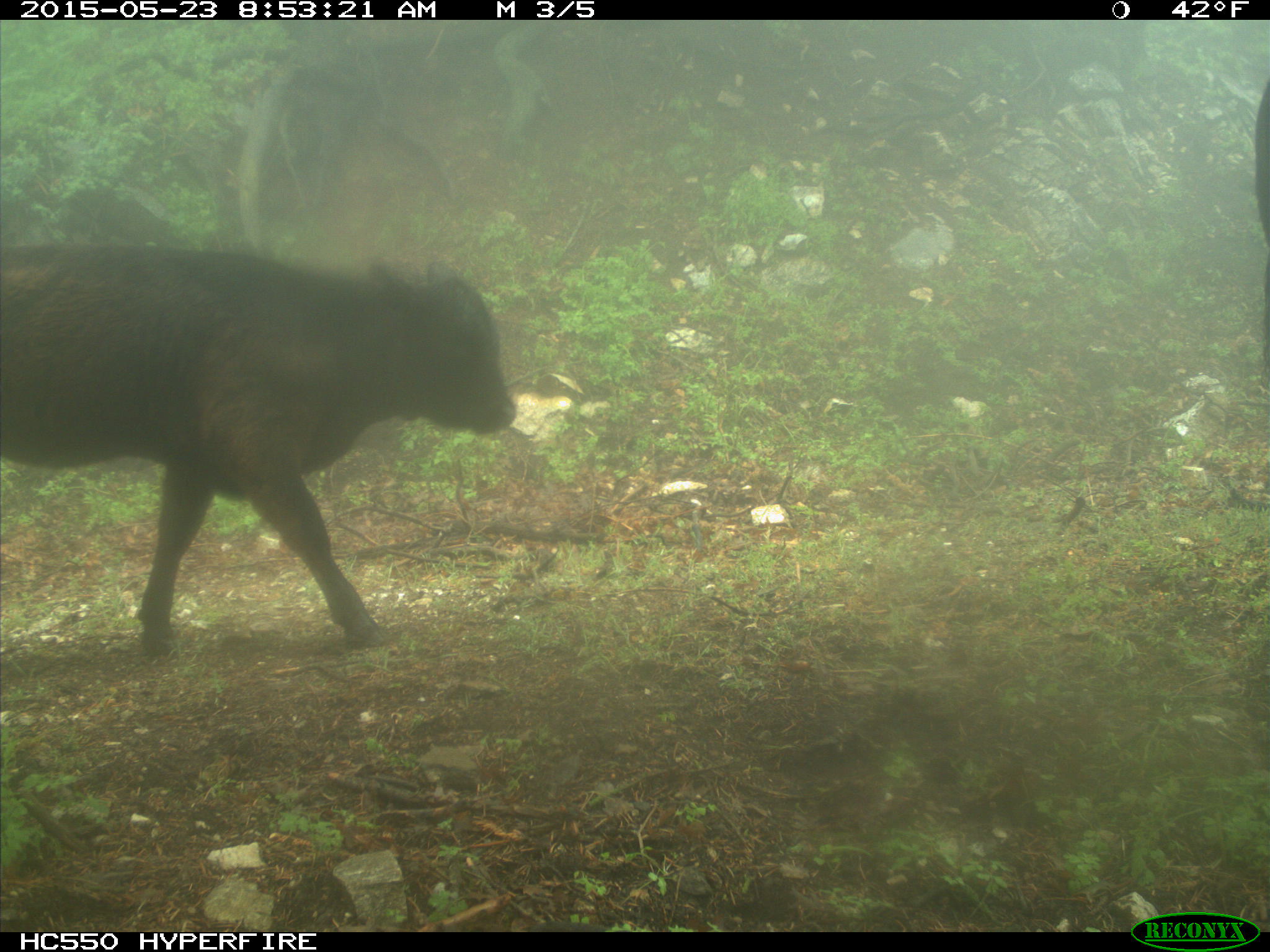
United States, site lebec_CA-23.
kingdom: Animalia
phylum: Chordata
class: Mammalia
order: Artiodactyla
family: Bovidae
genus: Bos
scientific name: Bos taurus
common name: domestic cow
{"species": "Bos taurus (domestic cow)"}